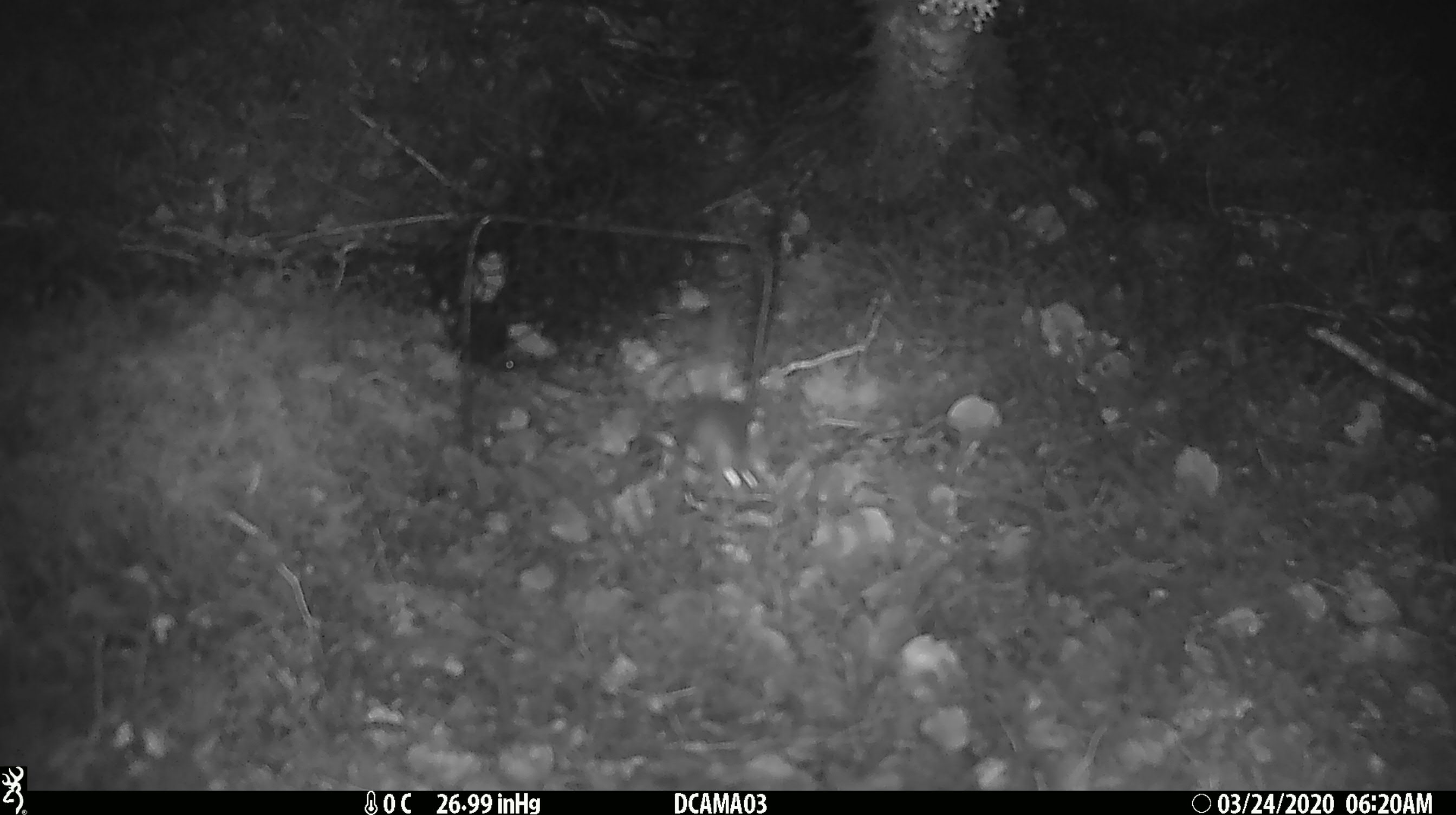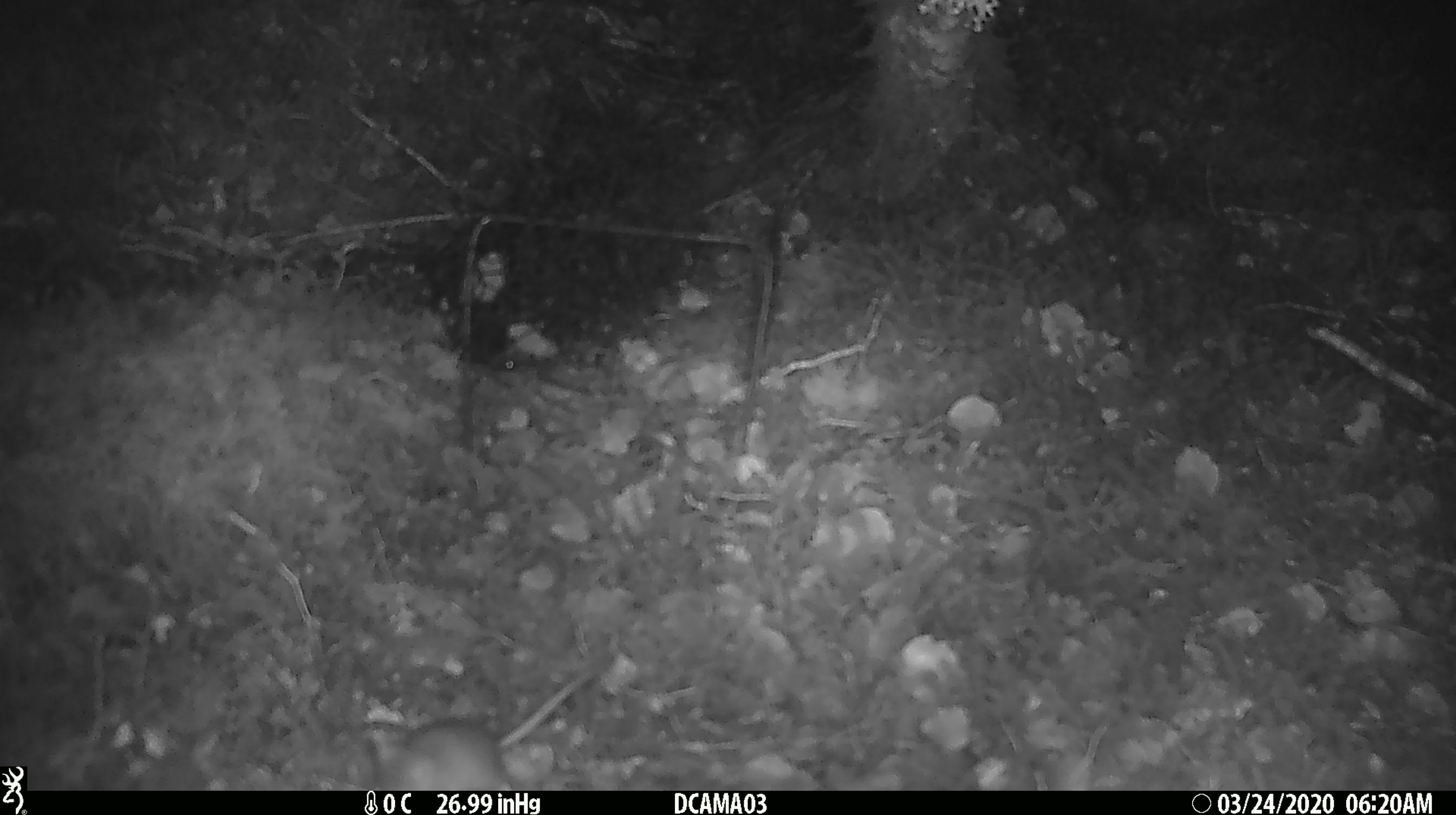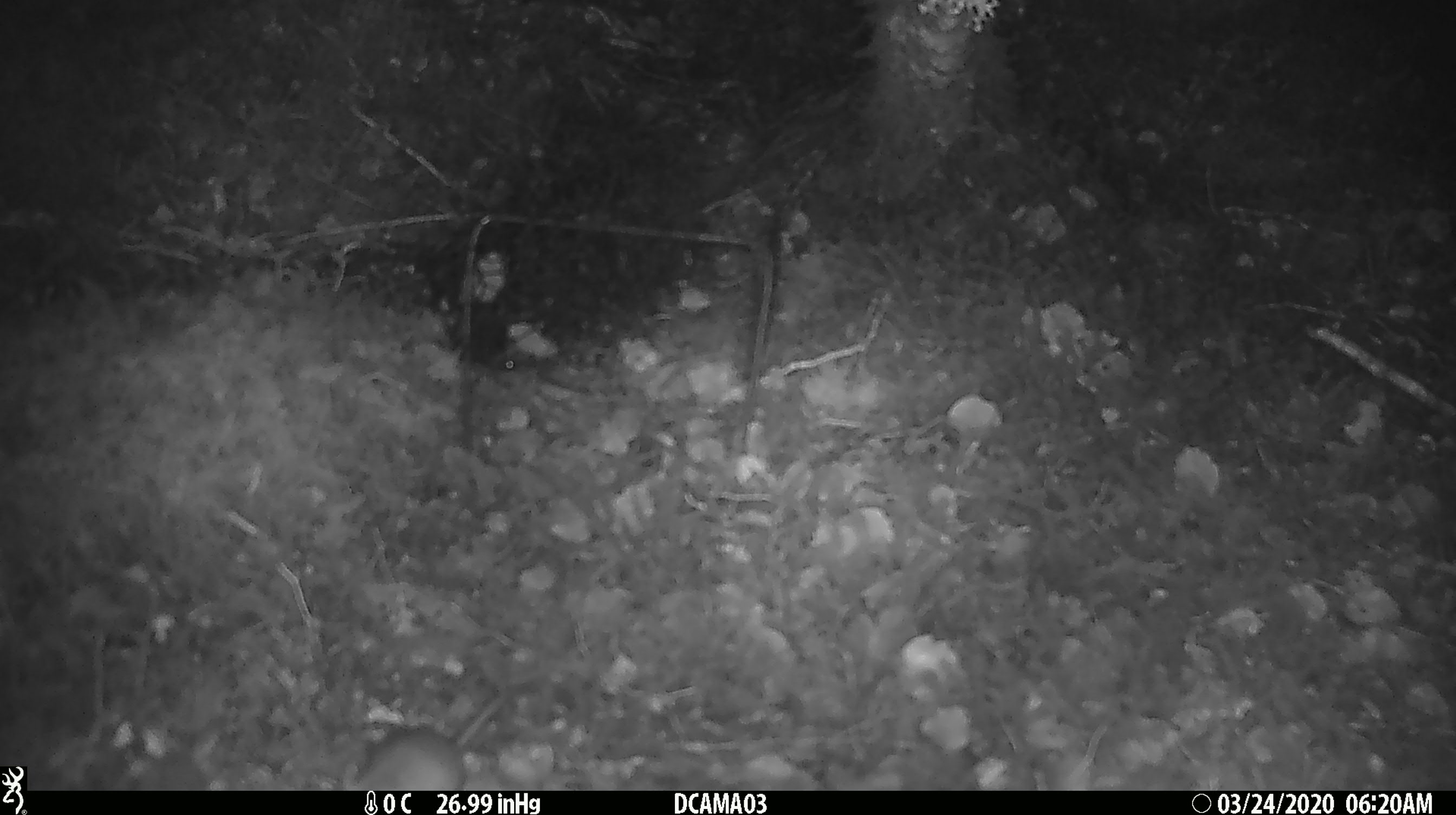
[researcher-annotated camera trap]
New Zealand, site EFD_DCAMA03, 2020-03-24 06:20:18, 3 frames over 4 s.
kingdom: Animalia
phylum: Chordata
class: Mammalia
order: Rodentia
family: Muridae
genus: Mus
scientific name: Mus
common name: mouse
Mouse (Mus).